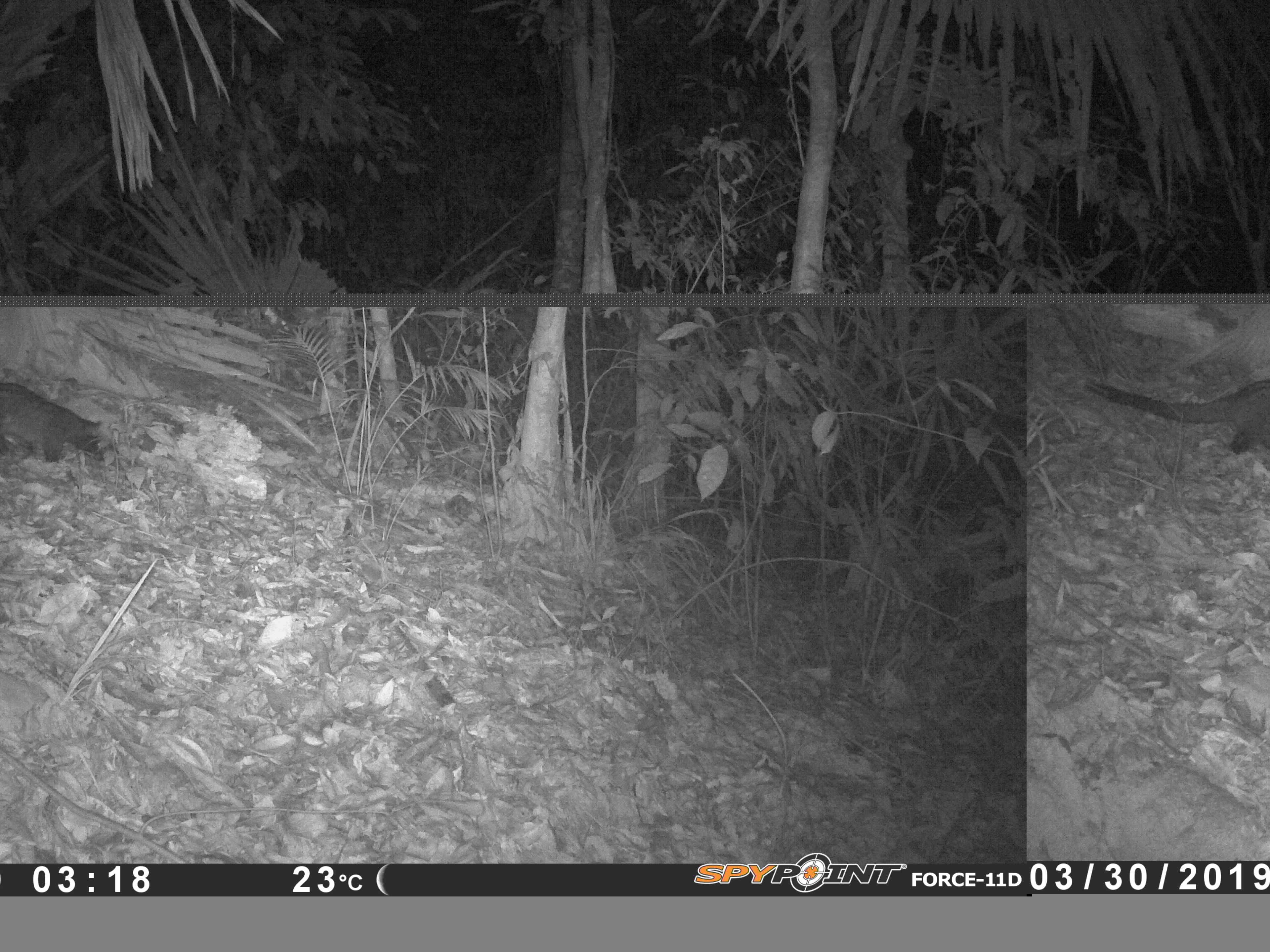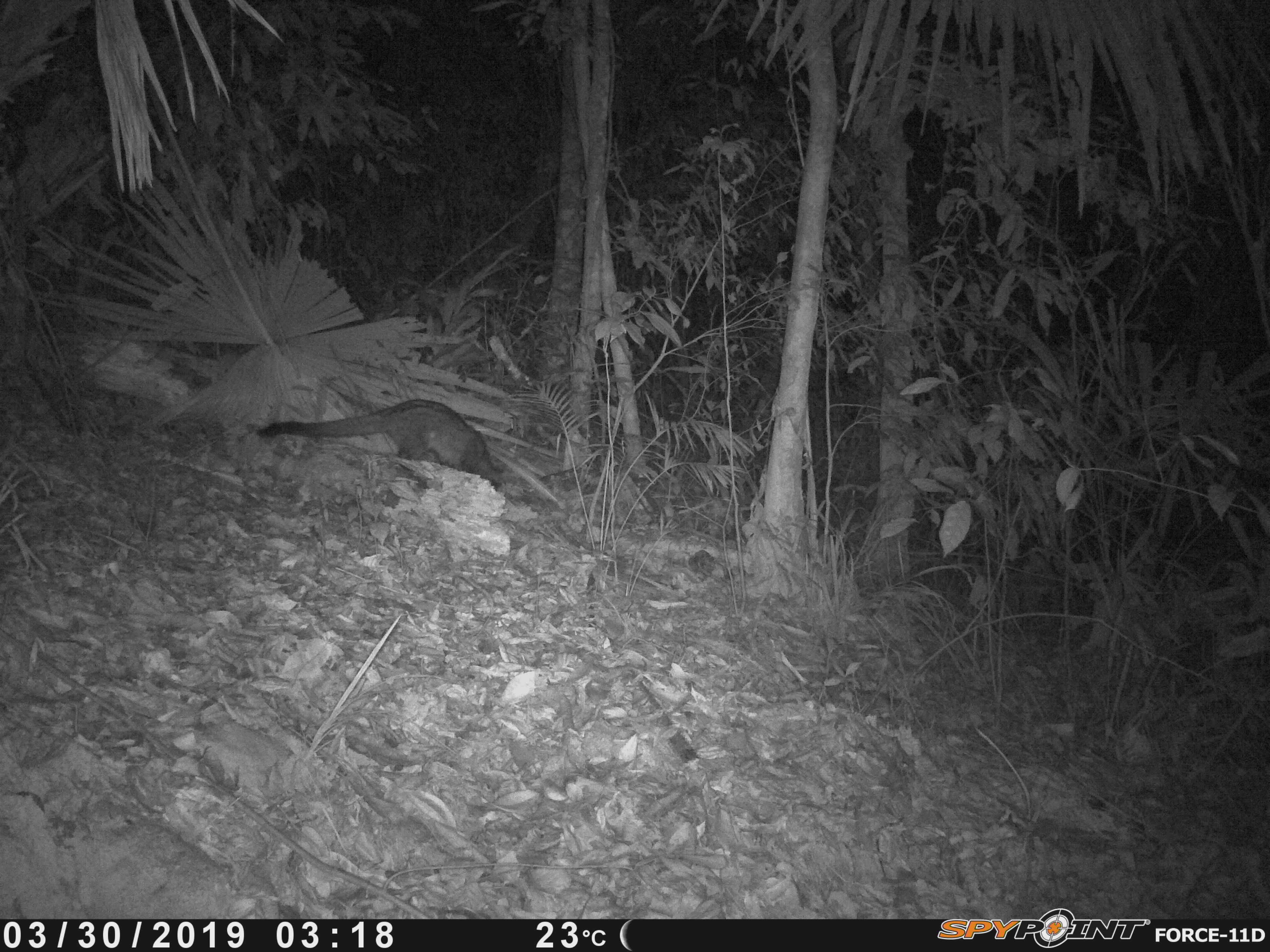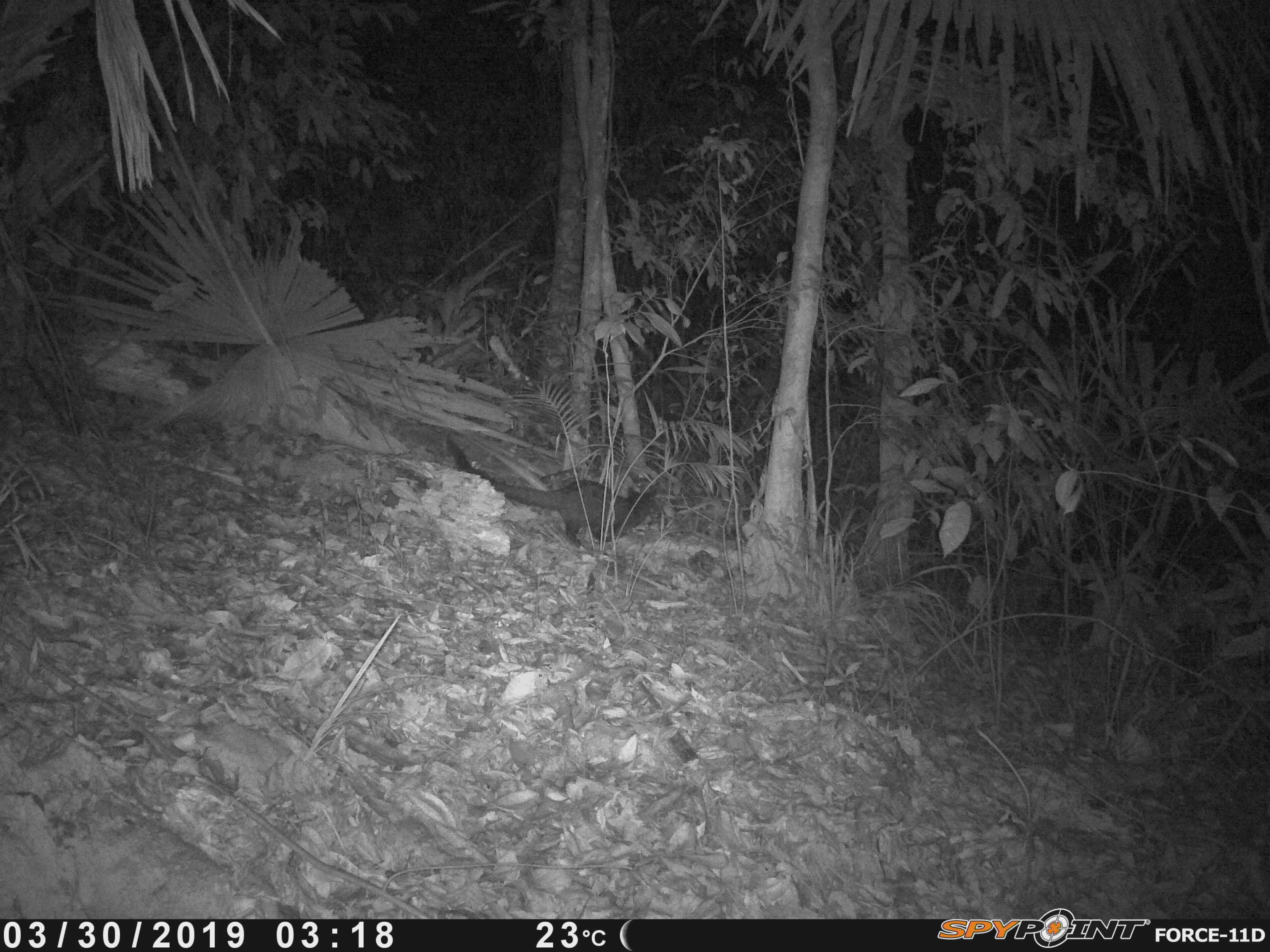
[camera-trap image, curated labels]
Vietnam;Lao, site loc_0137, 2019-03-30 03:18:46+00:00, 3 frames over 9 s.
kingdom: Animalia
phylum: Chordata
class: Mammalia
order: Carnivora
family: Viverridae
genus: Paradoxurus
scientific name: Paradoxurus hermaphroditus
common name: common palm civet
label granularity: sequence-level